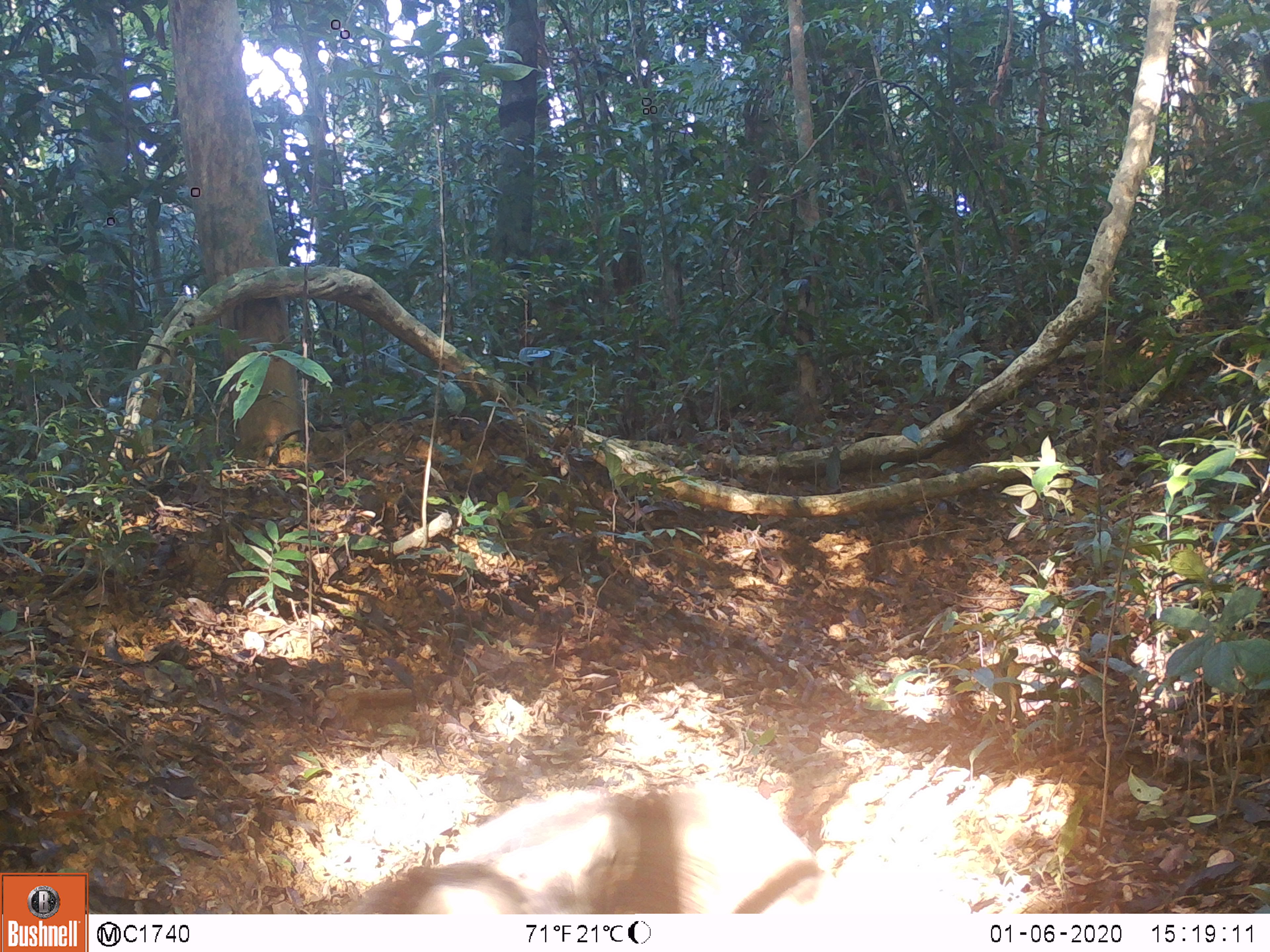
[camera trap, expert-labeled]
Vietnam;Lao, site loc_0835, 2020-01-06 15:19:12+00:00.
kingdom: Animalia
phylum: Chordata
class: Mammalia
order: Artiodactyla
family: Suidae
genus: Sus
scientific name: Sus scrofa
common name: eurasian wild pig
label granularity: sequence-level